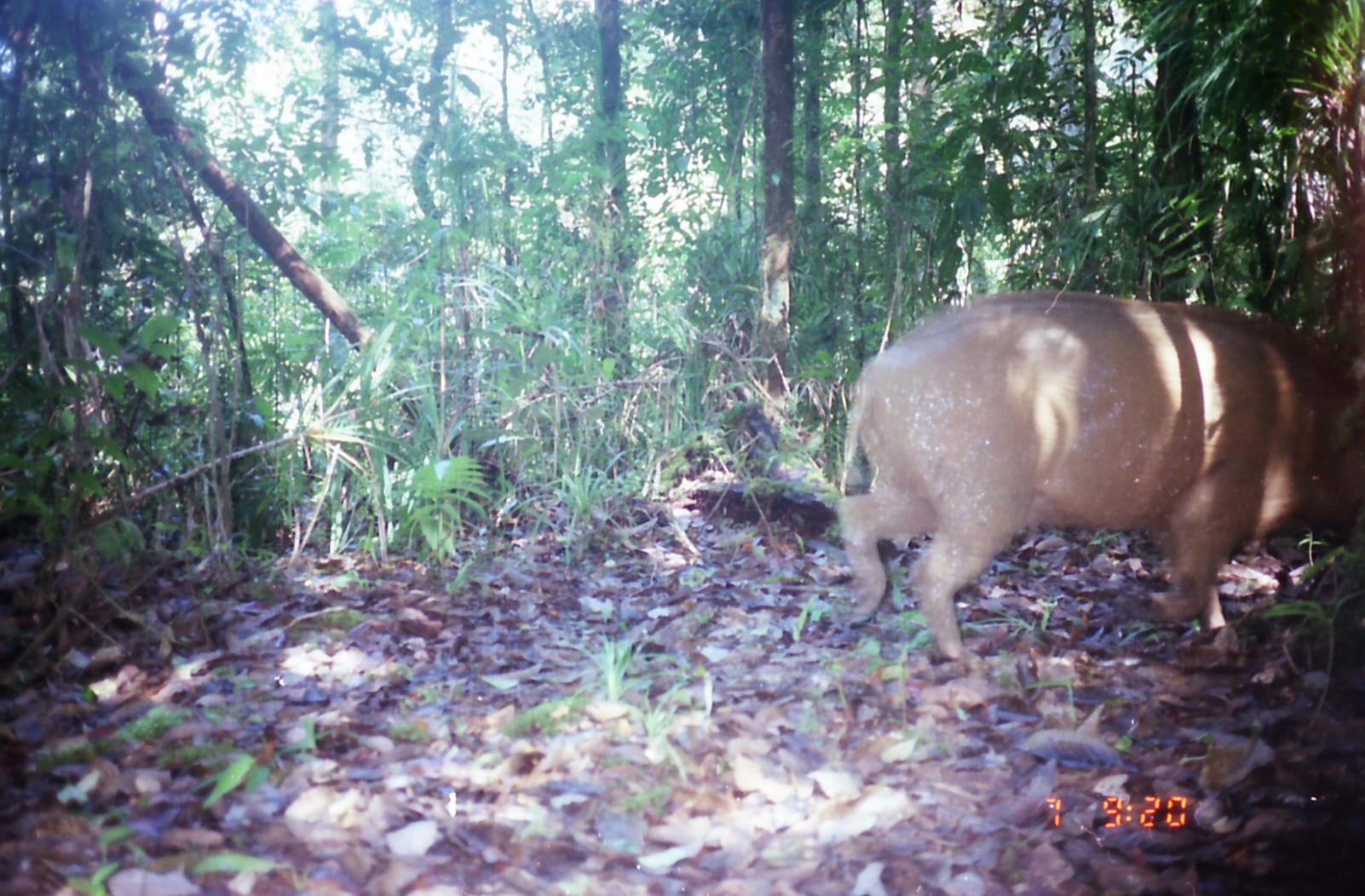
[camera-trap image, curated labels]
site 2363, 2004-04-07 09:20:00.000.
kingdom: Animalia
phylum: Chordata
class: Mammalia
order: Artiodactyla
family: Suidae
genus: Sus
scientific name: Sus scrofa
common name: wild boar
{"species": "Sus scrofa (wild boar)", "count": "1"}